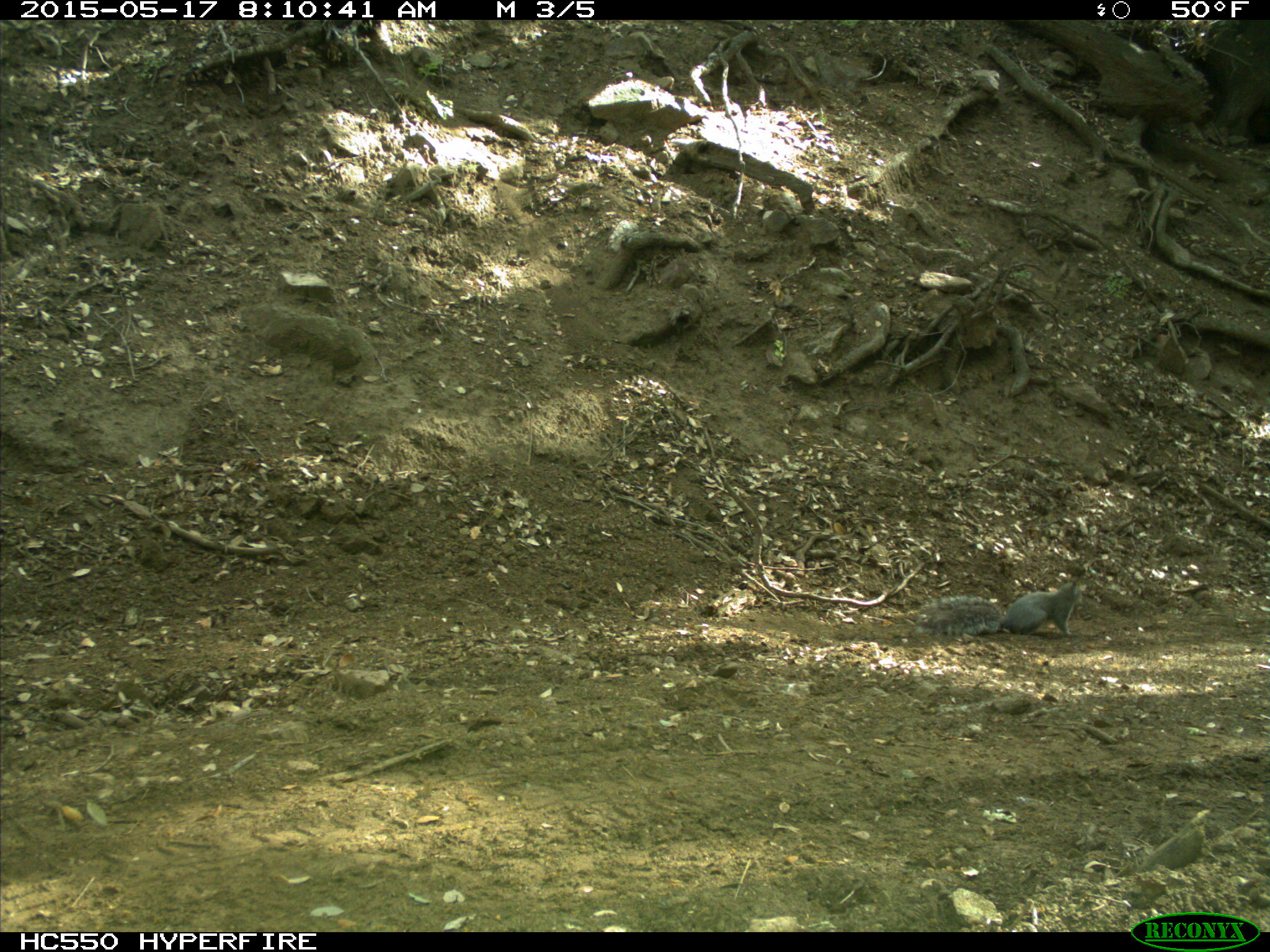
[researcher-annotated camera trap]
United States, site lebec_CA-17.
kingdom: Animalia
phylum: Chordata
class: Mammalia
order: Rodentia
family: Sciuridae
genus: Sciurus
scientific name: Sciurus carolinensis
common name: eastern gray squirrel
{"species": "Sciurus carolinensis (eastern gray squirrel)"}